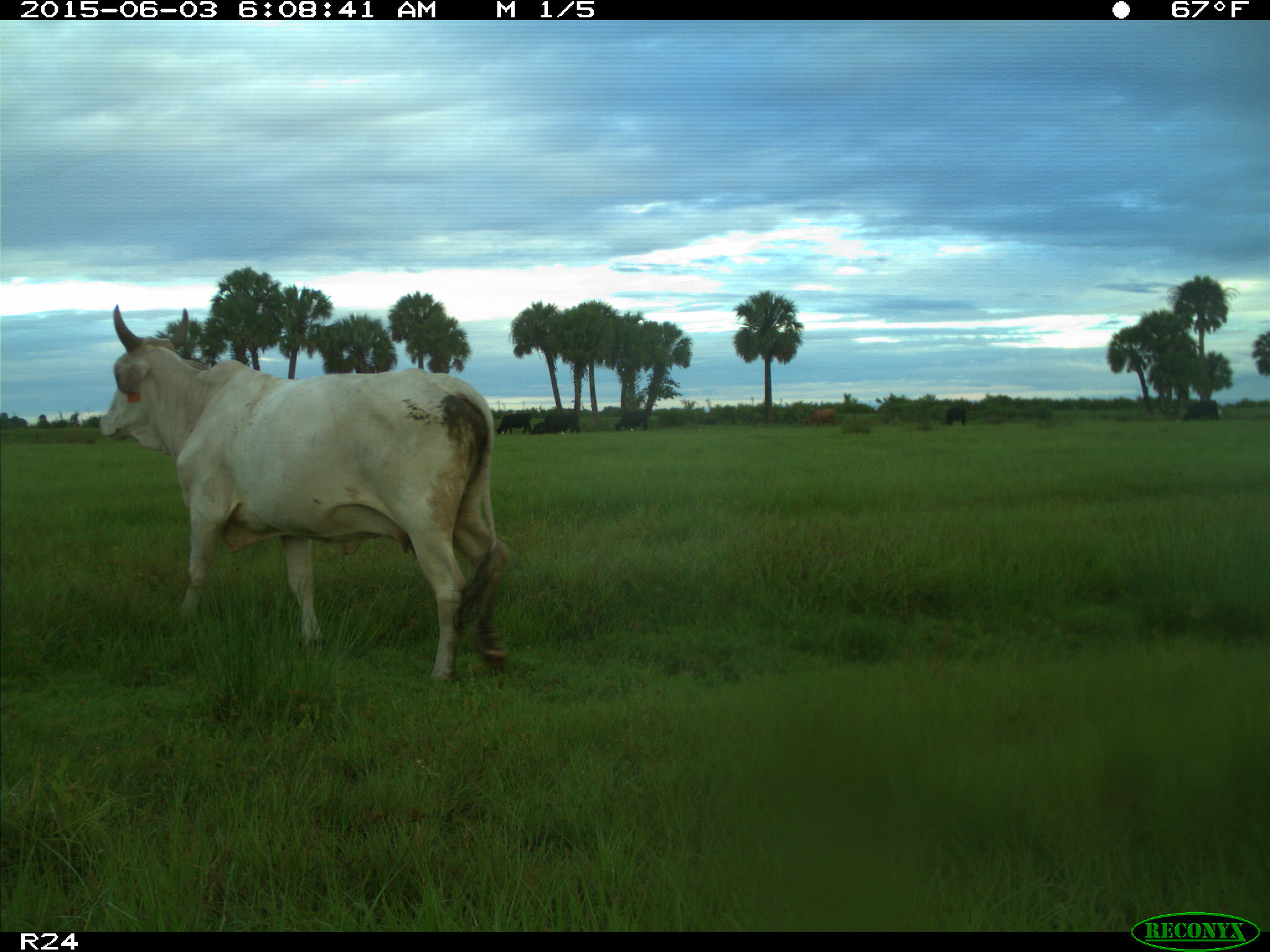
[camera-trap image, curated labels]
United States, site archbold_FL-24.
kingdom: Animalia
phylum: Chordata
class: Mammalia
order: Artiodactyla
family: Bovidae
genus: Bos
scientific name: Bos taurus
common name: domestic cow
Bos taurus (domestic cow).